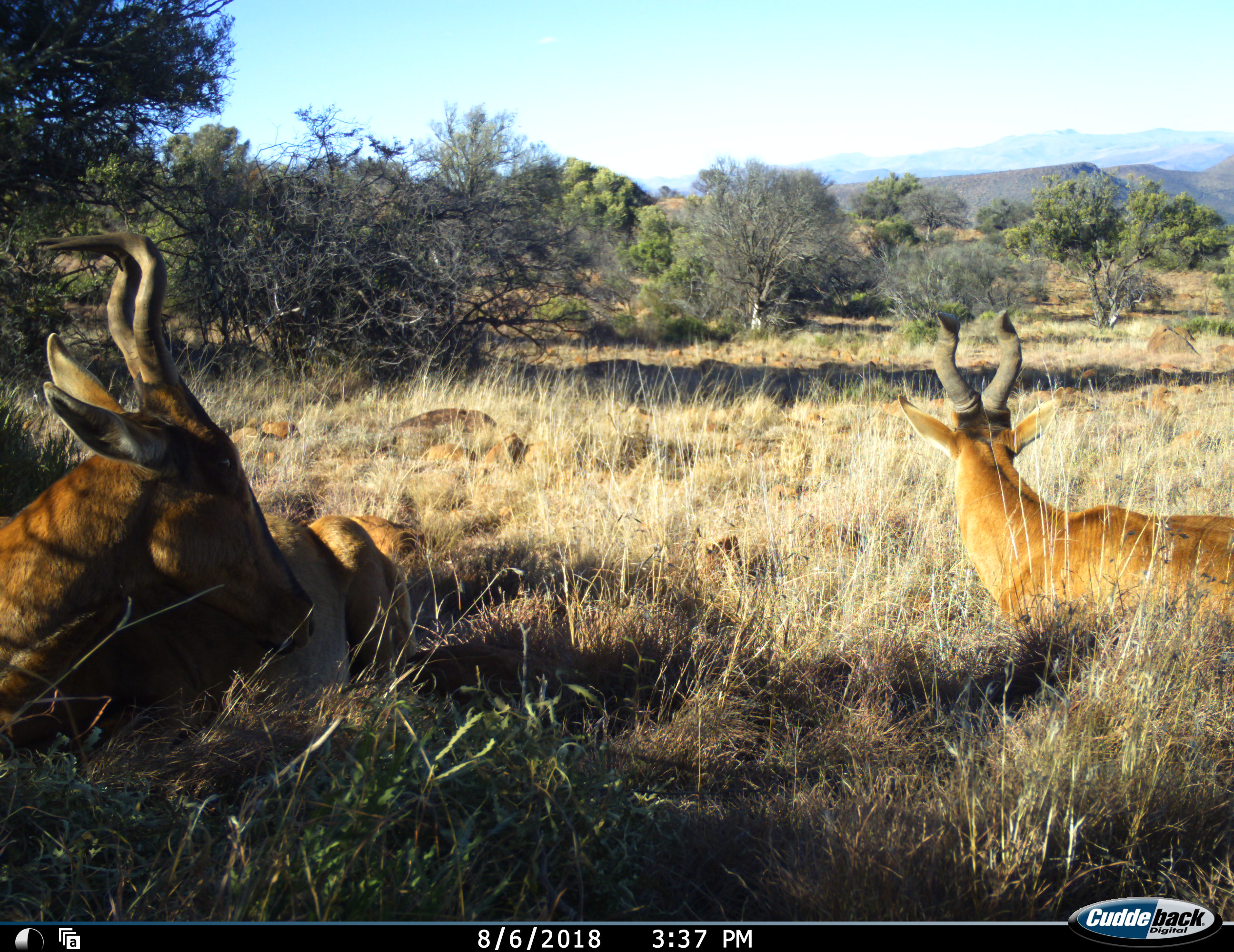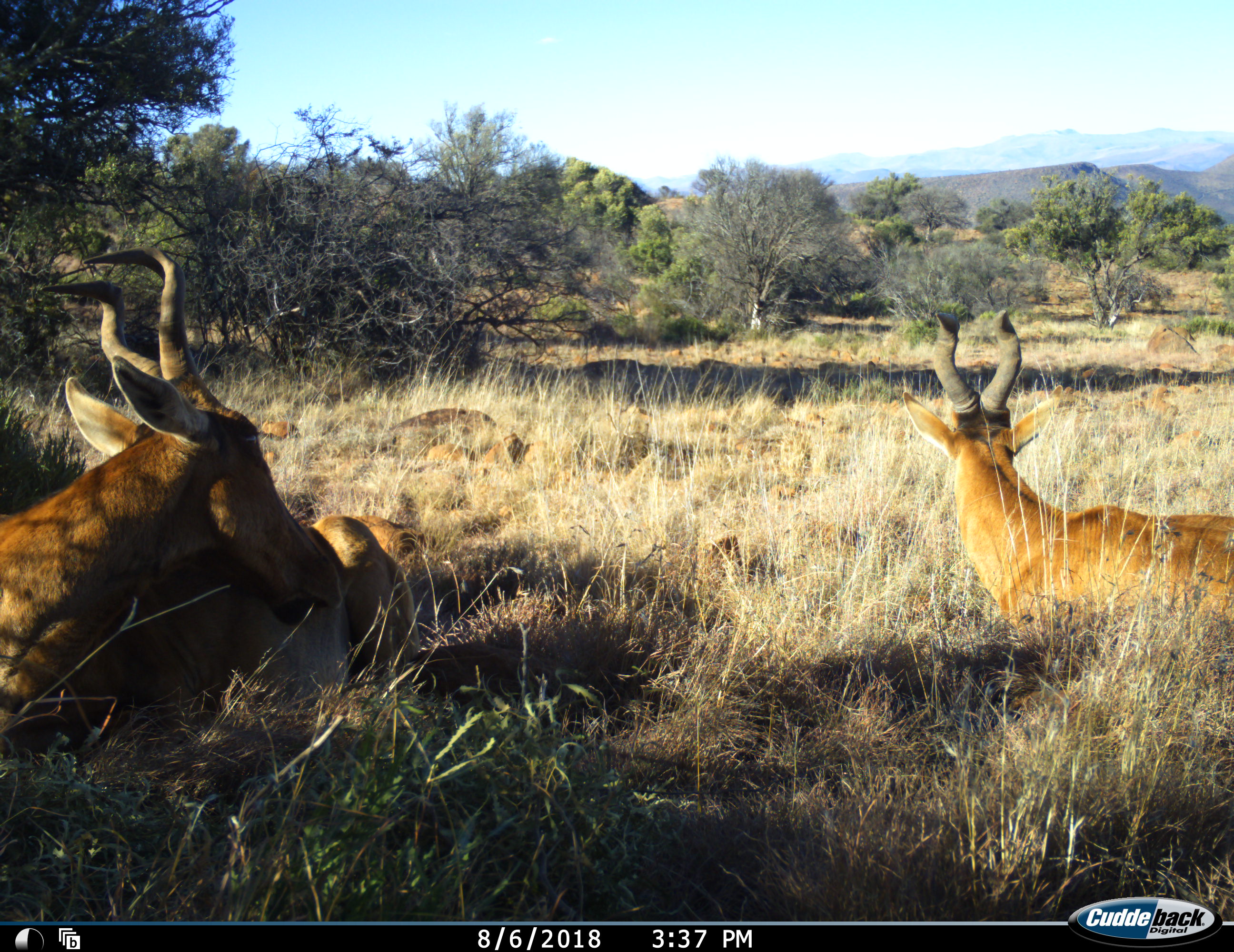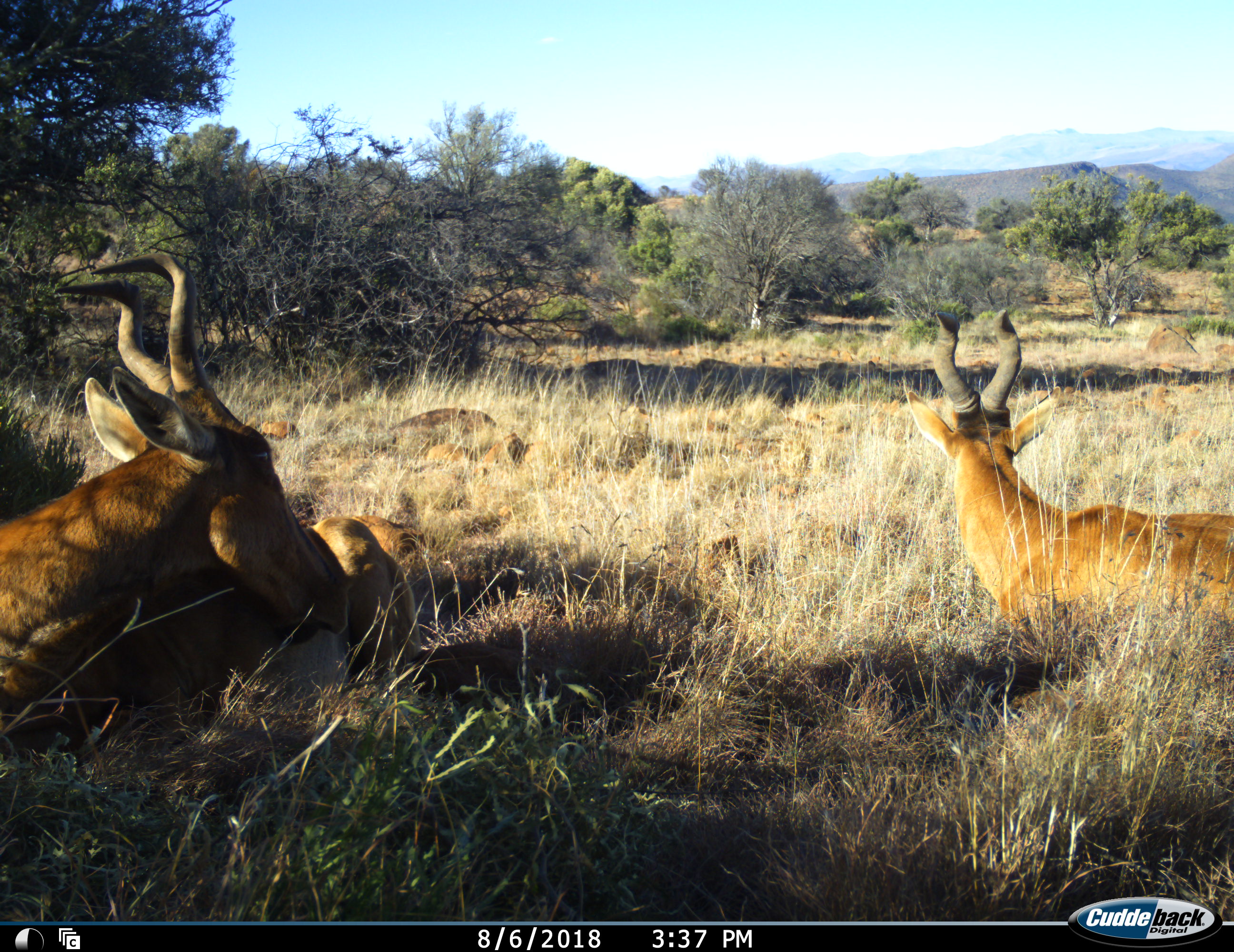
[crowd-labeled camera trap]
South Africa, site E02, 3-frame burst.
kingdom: Animalia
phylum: Chordata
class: Mammalia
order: Artiodactyla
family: Bovidae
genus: Alcelaphus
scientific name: Alcelaphus buselaphus caama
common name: red hartebeest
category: hartebeestred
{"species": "hartebeestred (red hartebeest) (Alcelaphus buselaphus caama)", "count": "2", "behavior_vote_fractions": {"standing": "0%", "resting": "100%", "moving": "0%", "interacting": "0%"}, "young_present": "0%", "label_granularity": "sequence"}